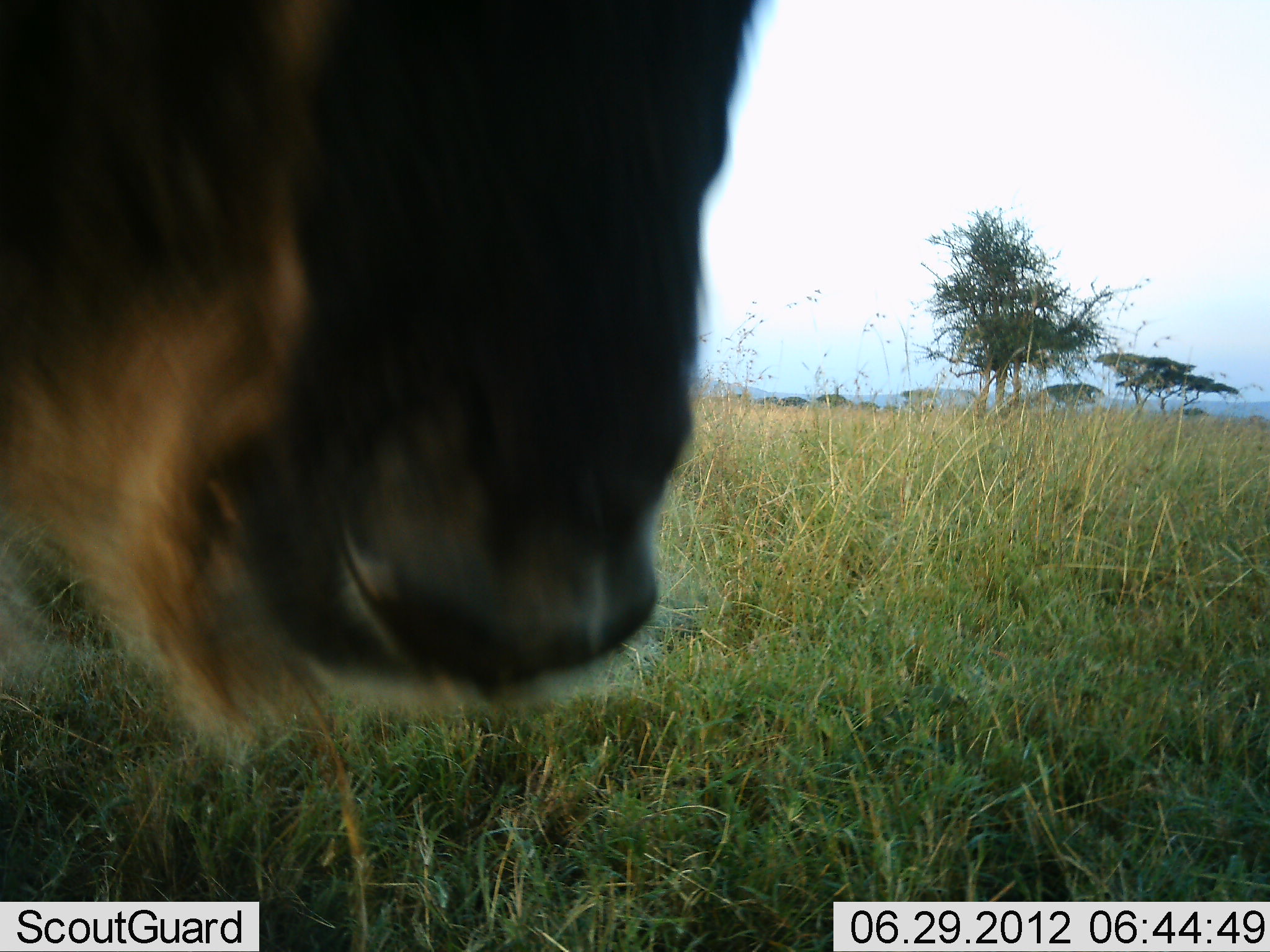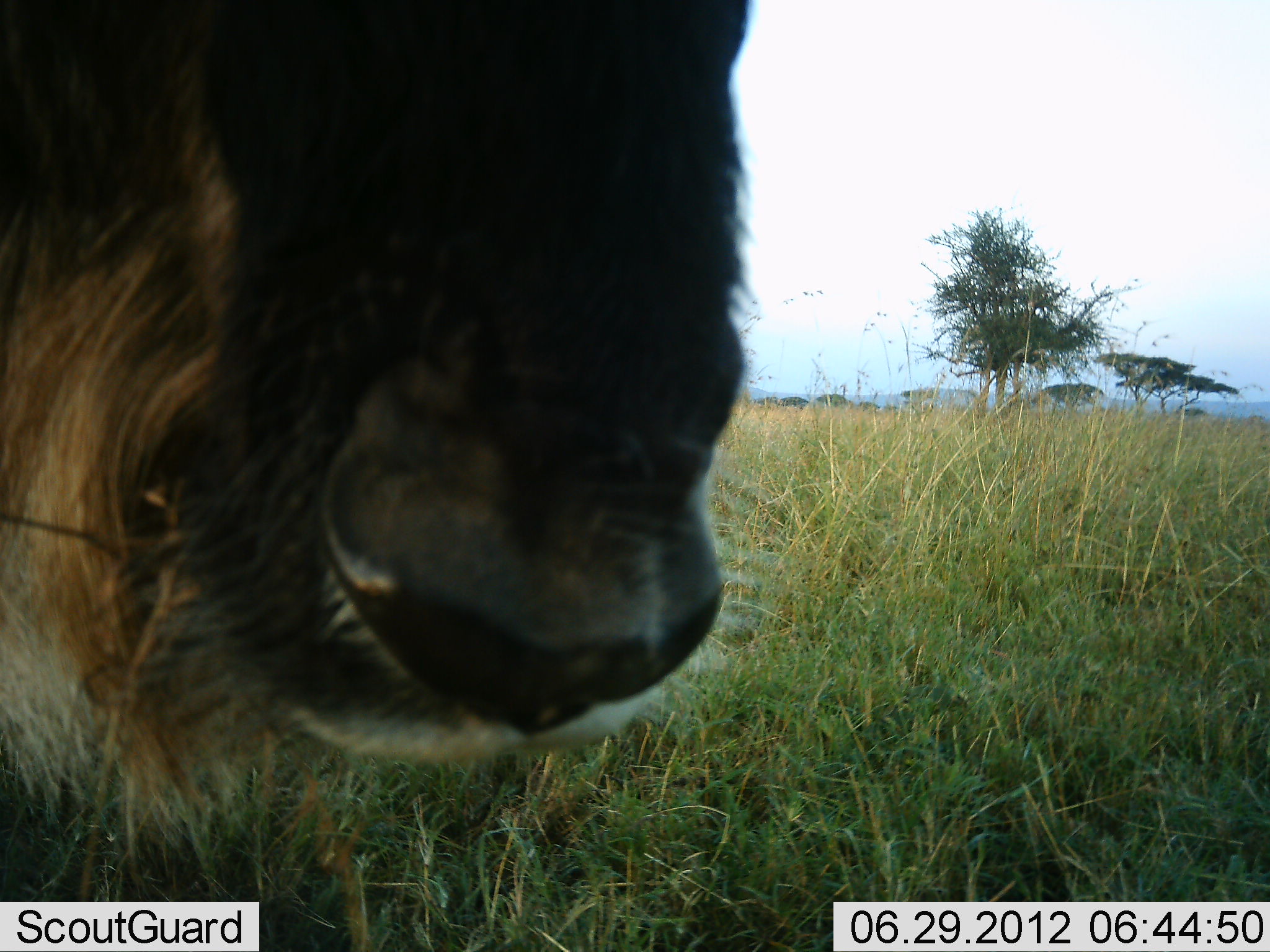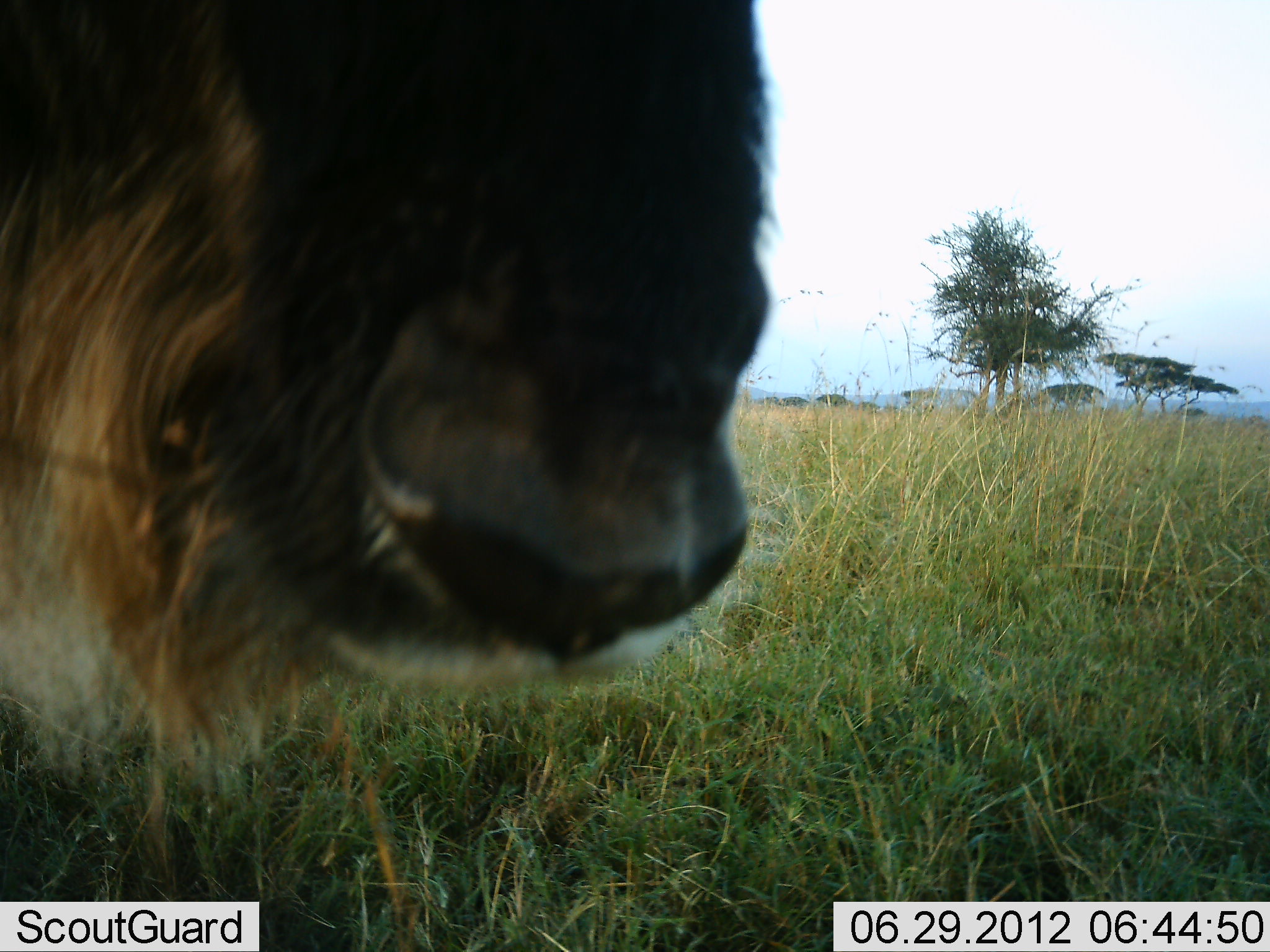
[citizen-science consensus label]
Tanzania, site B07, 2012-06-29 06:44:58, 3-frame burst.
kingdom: Animalia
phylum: Chordata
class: Mammalia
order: Artiodactyla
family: Bovidae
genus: Connochaetes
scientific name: Connochaetes taurinus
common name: blue wildebeest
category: wildebeest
Wildebeest (blue wildebeest) (Connochaetes taurinus), count 1. Behavior (volunteer vote fractions): standing 100%, resting 0%, moving 0%, interacting 0%. Young present (vote fraction): 0%. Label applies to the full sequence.